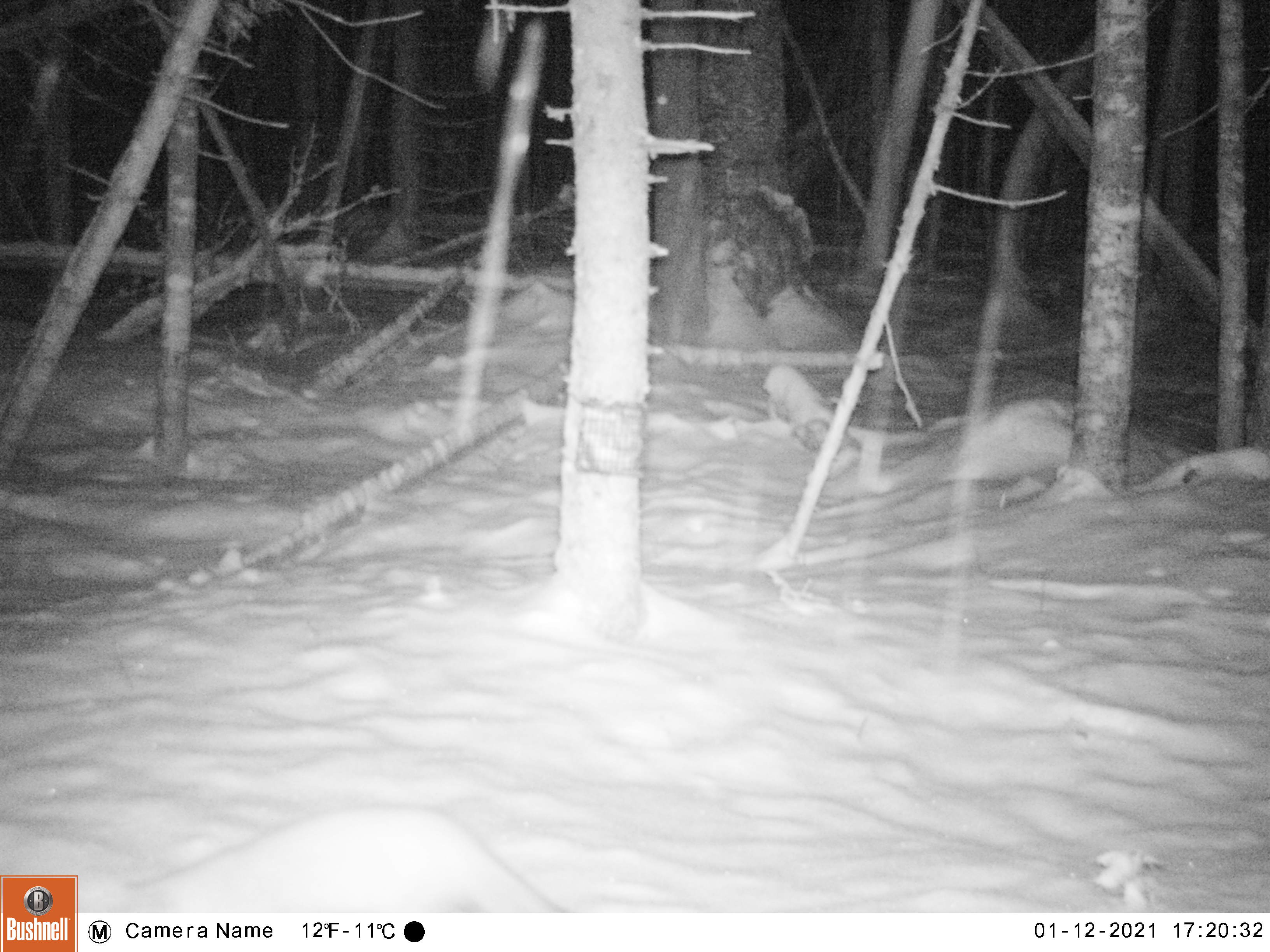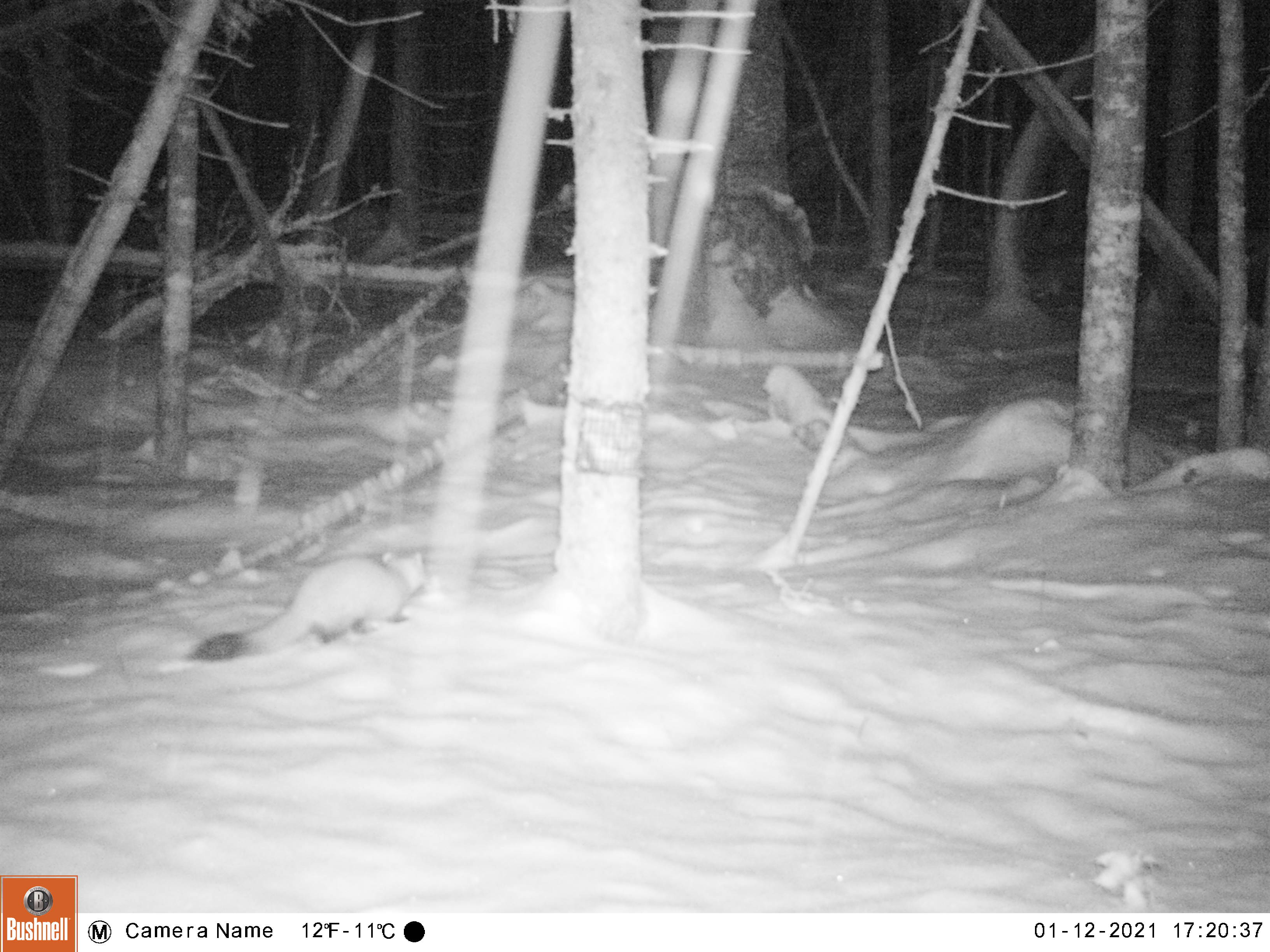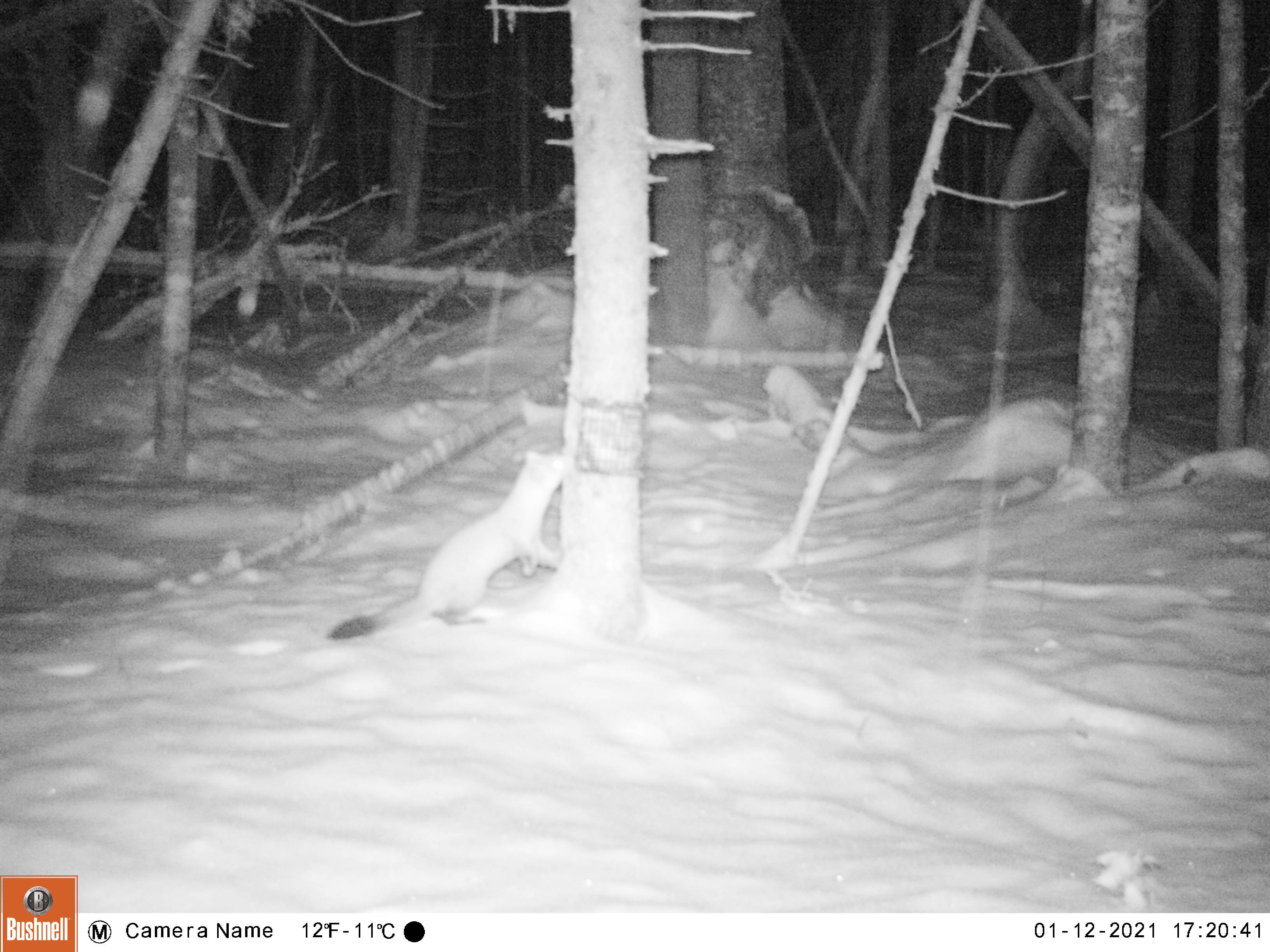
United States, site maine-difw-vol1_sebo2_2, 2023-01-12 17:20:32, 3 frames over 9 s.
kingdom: Animalia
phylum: Chordata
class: Mammalia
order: Carnivora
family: Mustelidae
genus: Martes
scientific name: Martes americana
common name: american marten